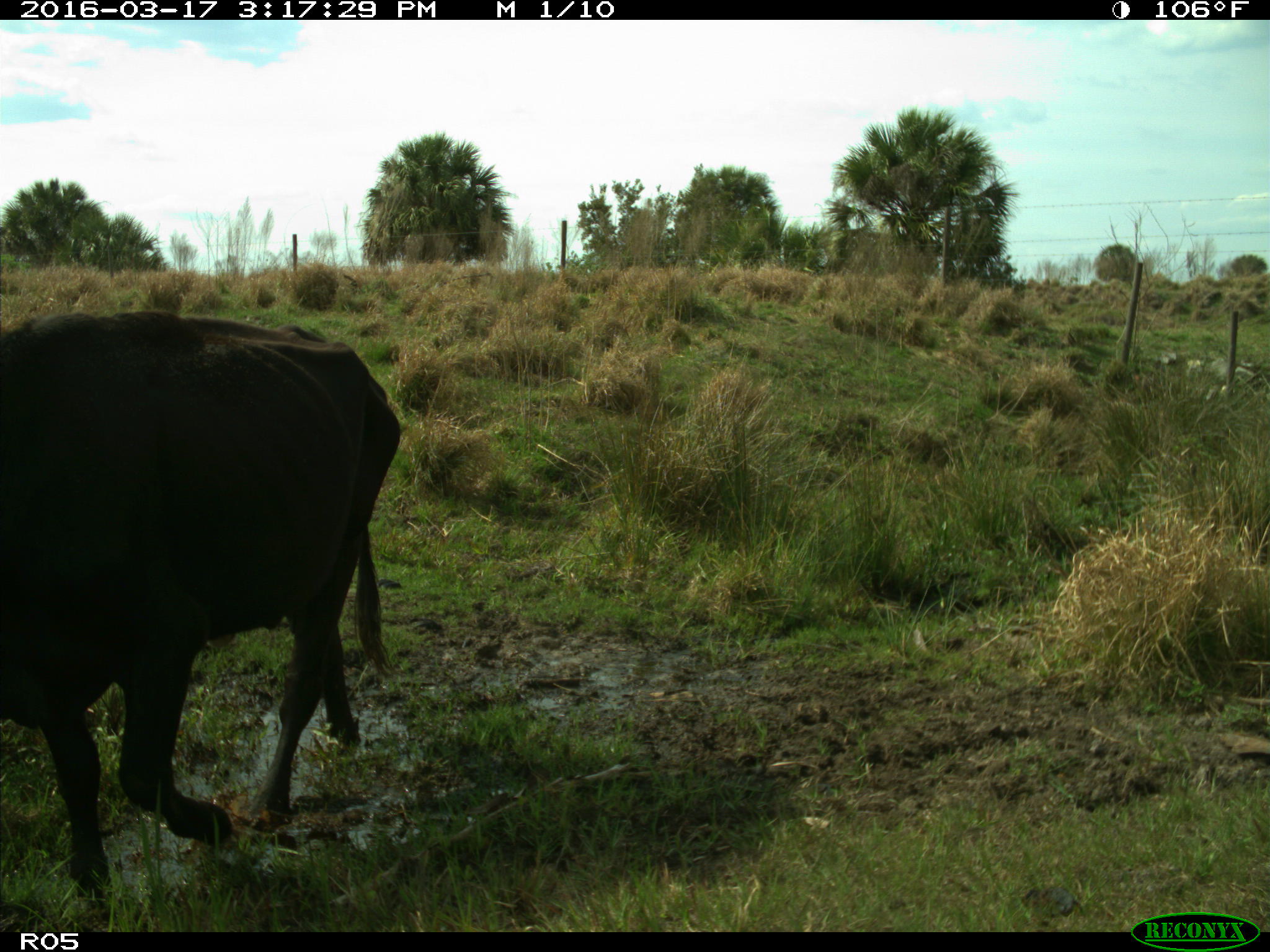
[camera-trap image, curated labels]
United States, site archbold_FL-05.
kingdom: Animalia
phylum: Chordata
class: Mammalia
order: Artiodactyla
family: Bovidae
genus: Bos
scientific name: Bos taurus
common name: domestic cow